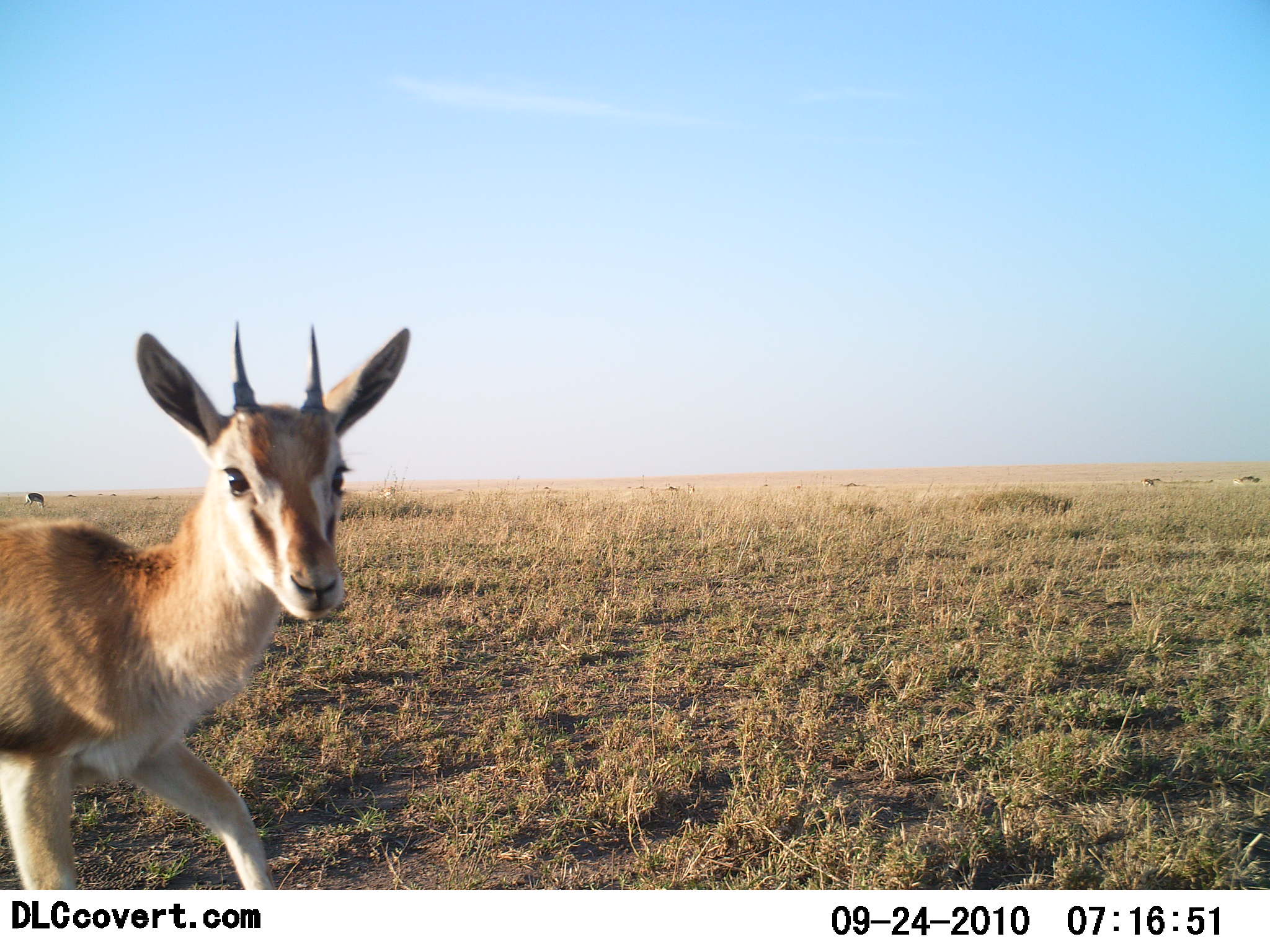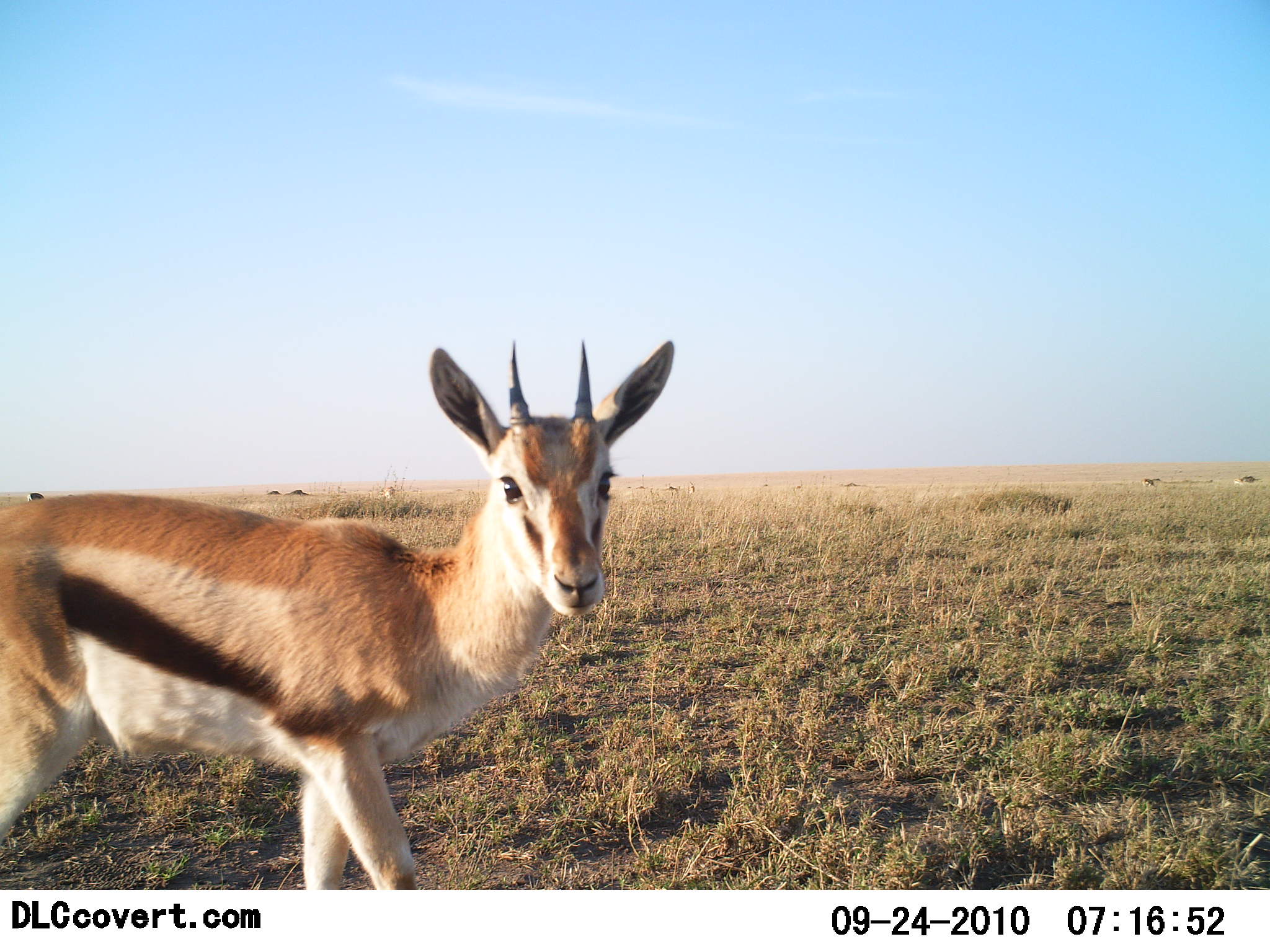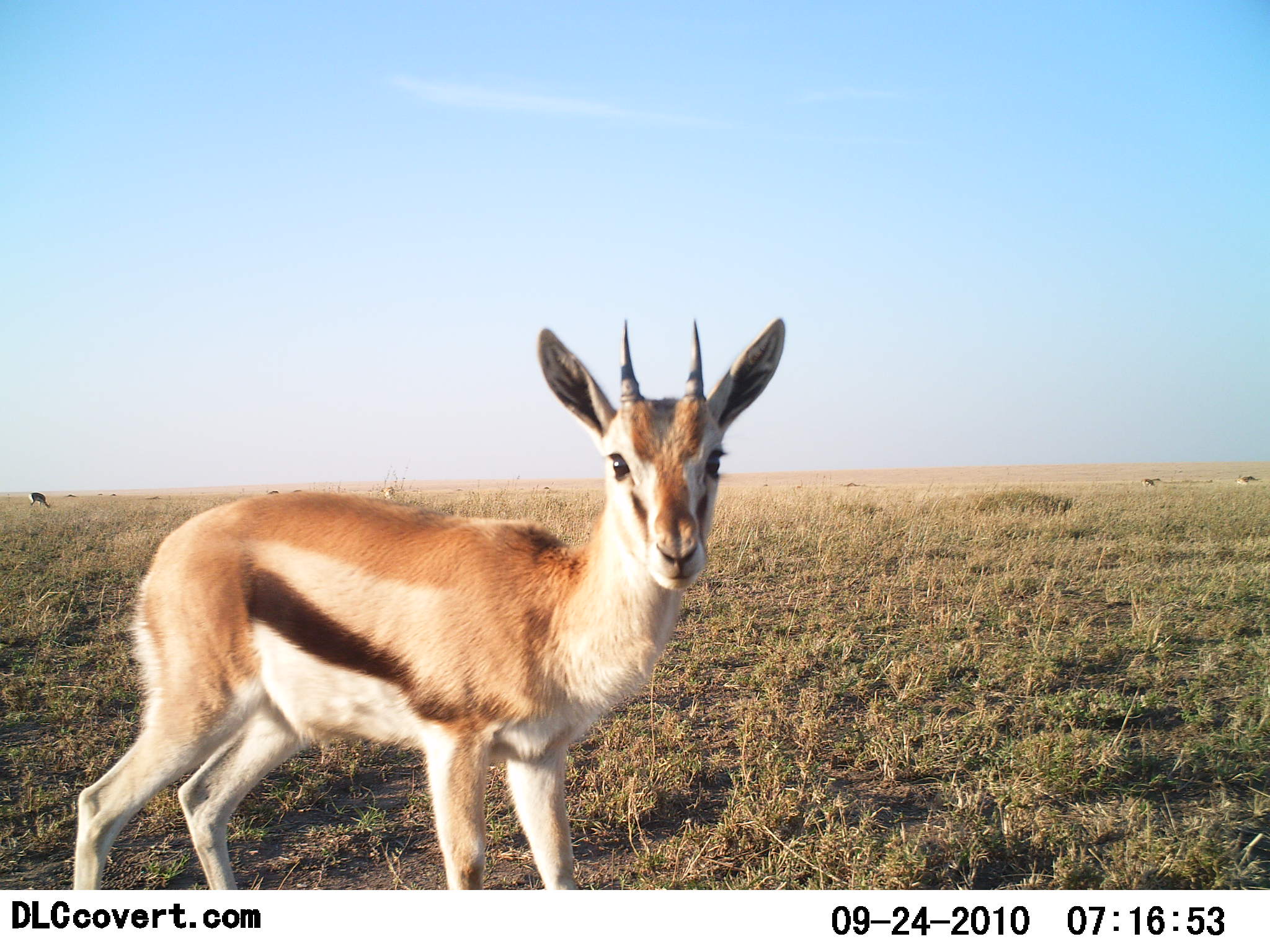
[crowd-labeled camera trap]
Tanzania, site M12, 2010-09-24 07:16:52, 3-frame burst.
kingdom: Animalia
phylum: Chordata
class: Mammalia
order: Artiodactyla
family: Bovidae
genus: Eudorcas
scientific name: Eudorcas thomsonii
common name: thomson's gazelle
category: gazellethomsons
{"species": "gazellethomsons (thomson's gazelle) (Eudorcas thomsonii)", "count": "1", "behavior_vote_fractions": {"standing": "33%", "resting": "0%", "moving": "87%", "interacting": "7%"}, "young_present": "0%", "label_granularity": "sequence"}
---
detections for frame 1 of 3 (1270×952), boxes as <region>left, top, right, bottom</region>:
animal: <region>0, 319, 412, 888</region>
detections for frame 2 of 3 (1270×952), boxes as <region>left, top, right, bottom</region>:
animal: <region>0, 338, 676, 889</region>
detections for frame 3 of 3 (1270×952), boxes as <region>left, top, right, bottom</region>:
animal: <region>71, 312, 791, 891</region>